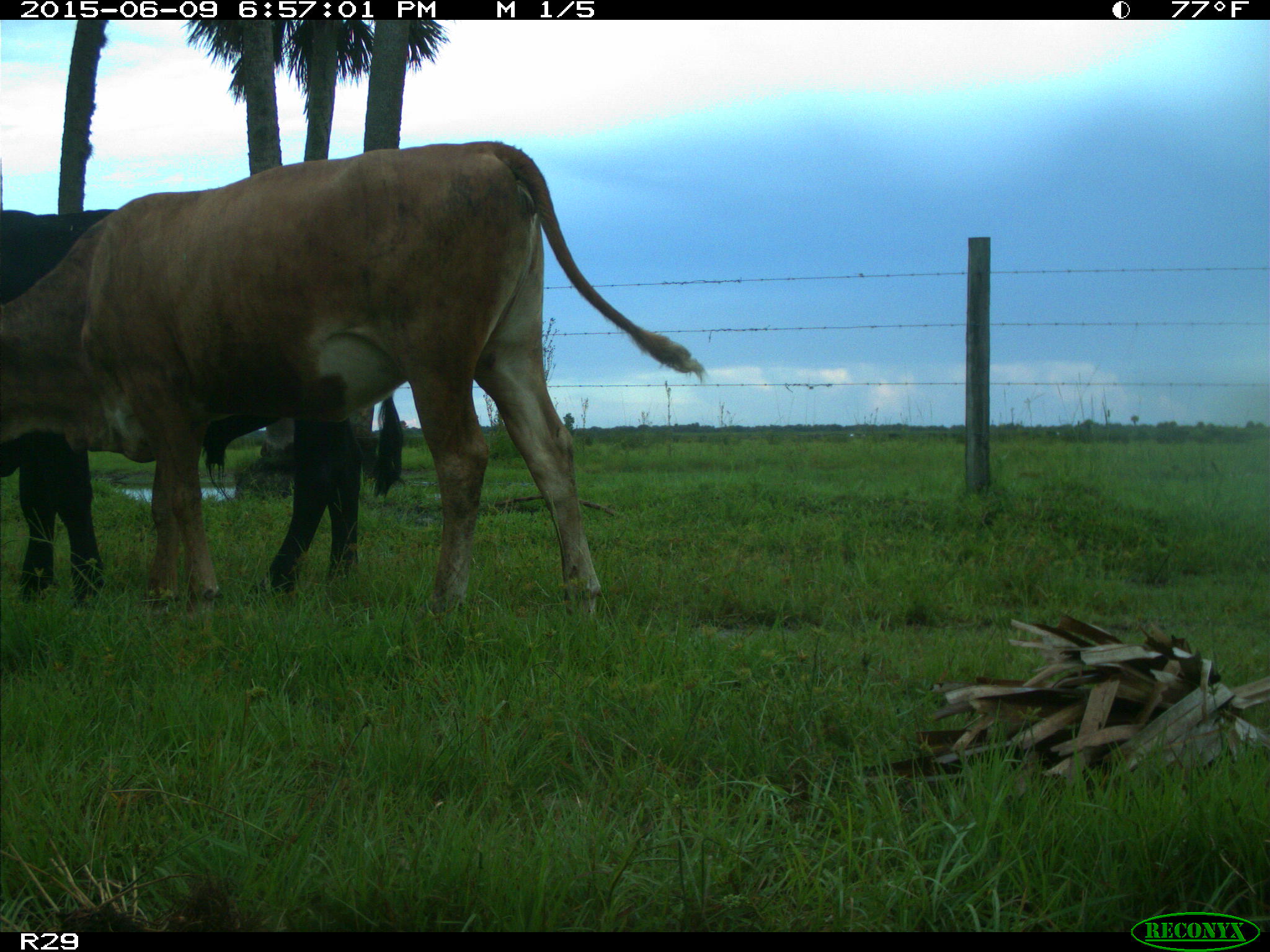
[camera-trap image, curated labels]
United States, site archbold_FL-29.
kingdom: Animalia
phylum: Chordata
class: Mammalia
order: Artiodactyla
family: Bovidae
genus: Bos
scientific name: Bos taurus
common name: domestic cow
Bos taurus (domestic cow).